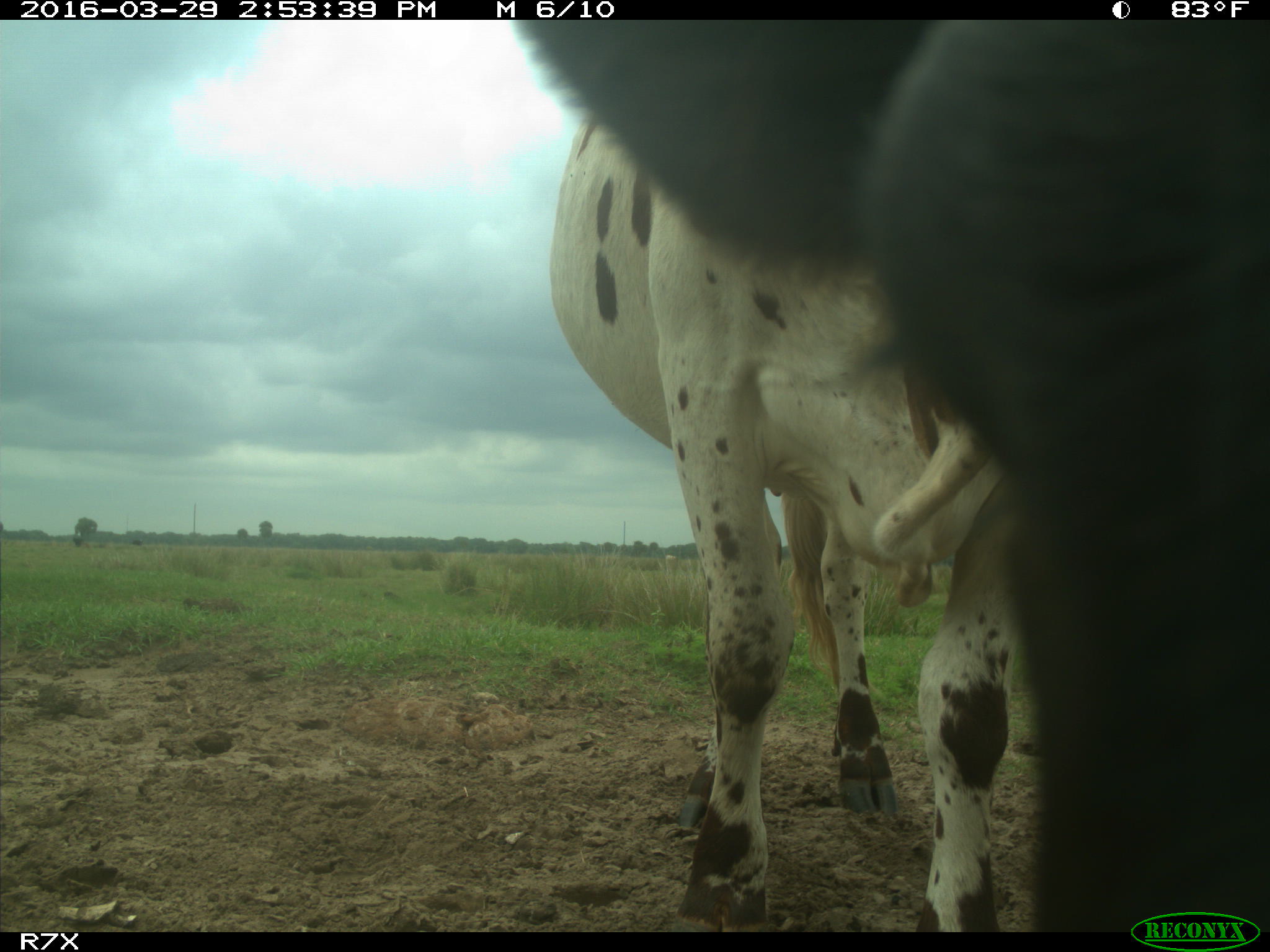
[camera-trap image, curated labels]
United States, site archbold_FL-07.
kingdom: Animalia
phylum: Chordata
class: Mammalia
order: Artiodactyla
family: Bovidae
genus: Bos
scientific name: Bos taurus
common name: domestic cow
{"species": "Bos taurus (domestic cow)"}